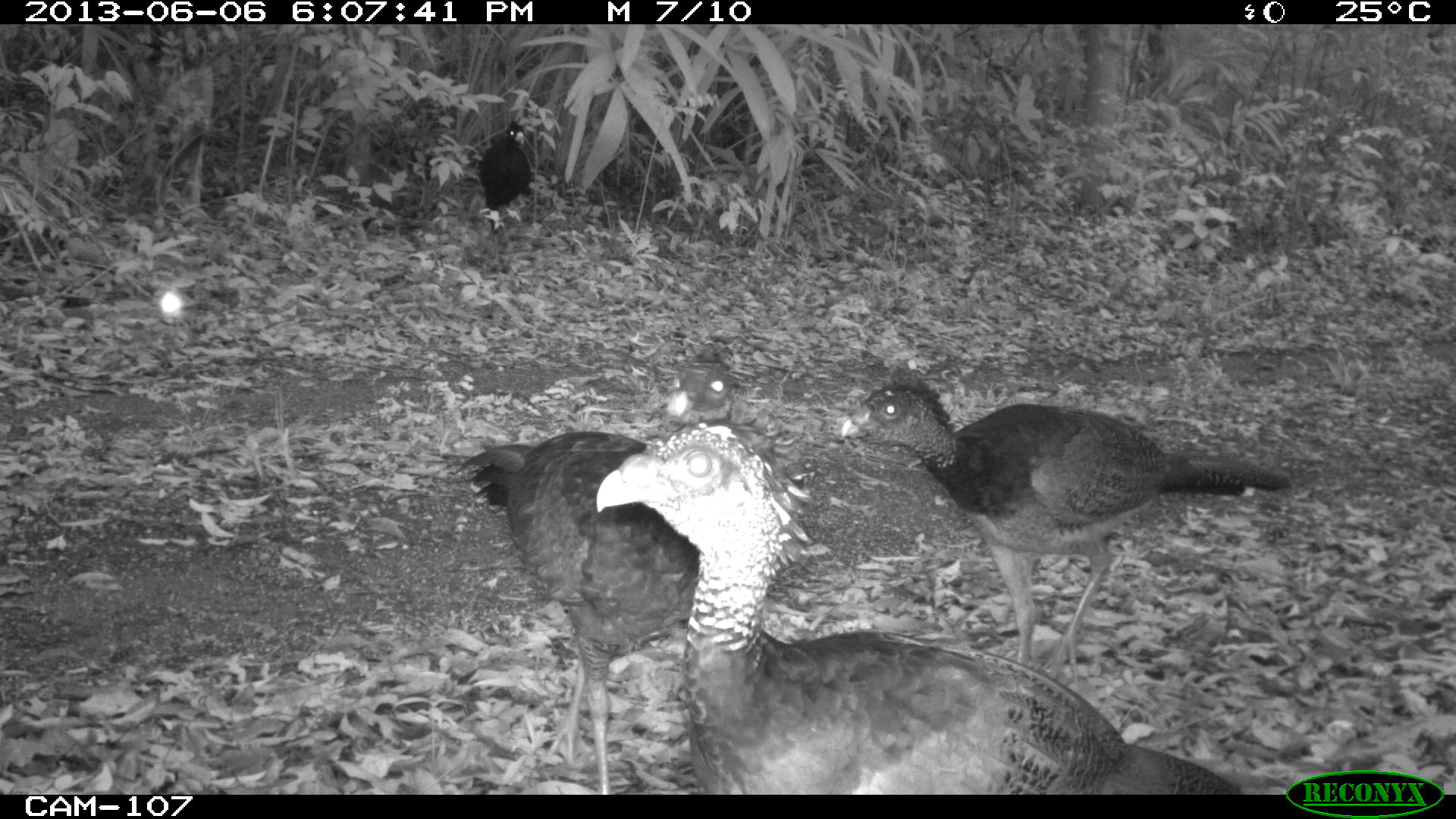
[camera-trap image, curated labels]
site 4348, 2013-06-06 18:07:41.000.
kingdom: Animalia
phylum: Chordata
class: Aves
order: Galliformes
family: Cracidae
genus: Crax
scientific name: Crax rubra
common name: great curassow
Crax rubra (great curassow), count 5.